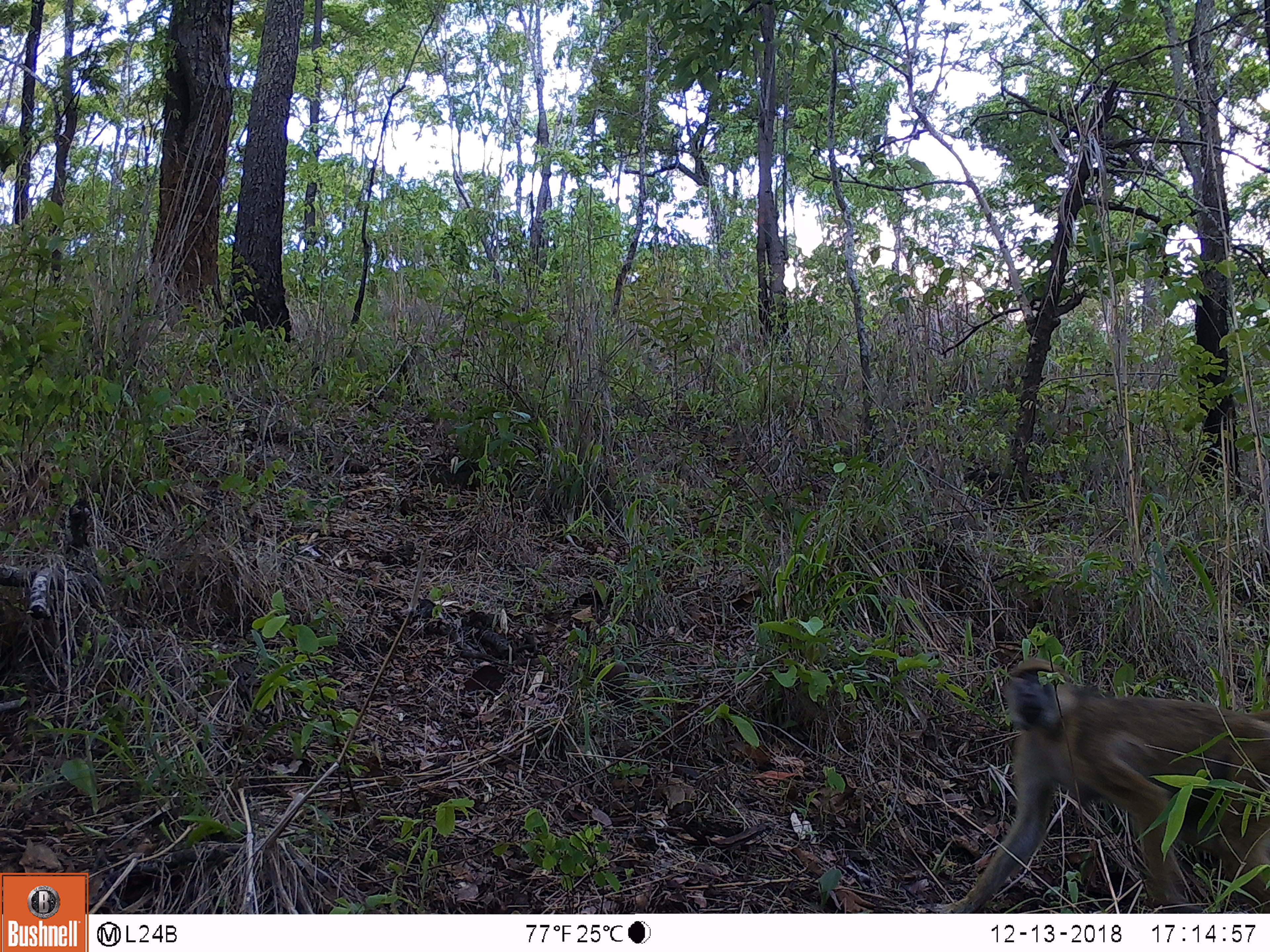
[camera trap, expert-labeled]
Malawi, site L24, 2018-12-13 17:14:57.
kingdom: Animalia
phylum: Chordata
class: Mammalia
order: Primates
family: Cercopithecidae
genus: Papio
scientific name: Papio cynocephalus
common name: yellow baboon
Yellow baboon (Papio cynocephalus), count 1.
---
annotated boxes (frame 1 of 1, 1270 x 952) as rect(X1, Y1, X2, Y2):
yellow baboon: rect(926, 654, 1268, 910)